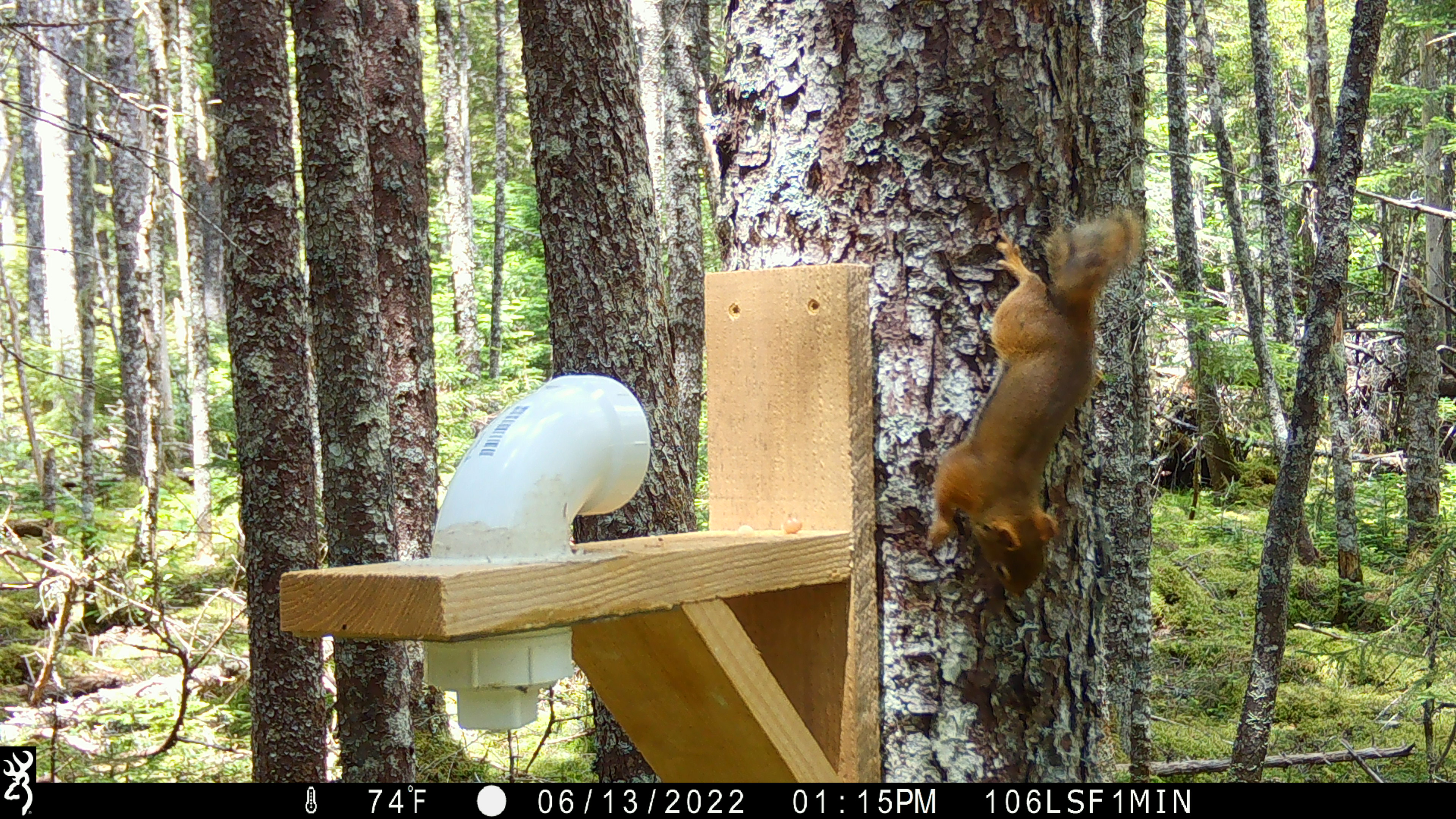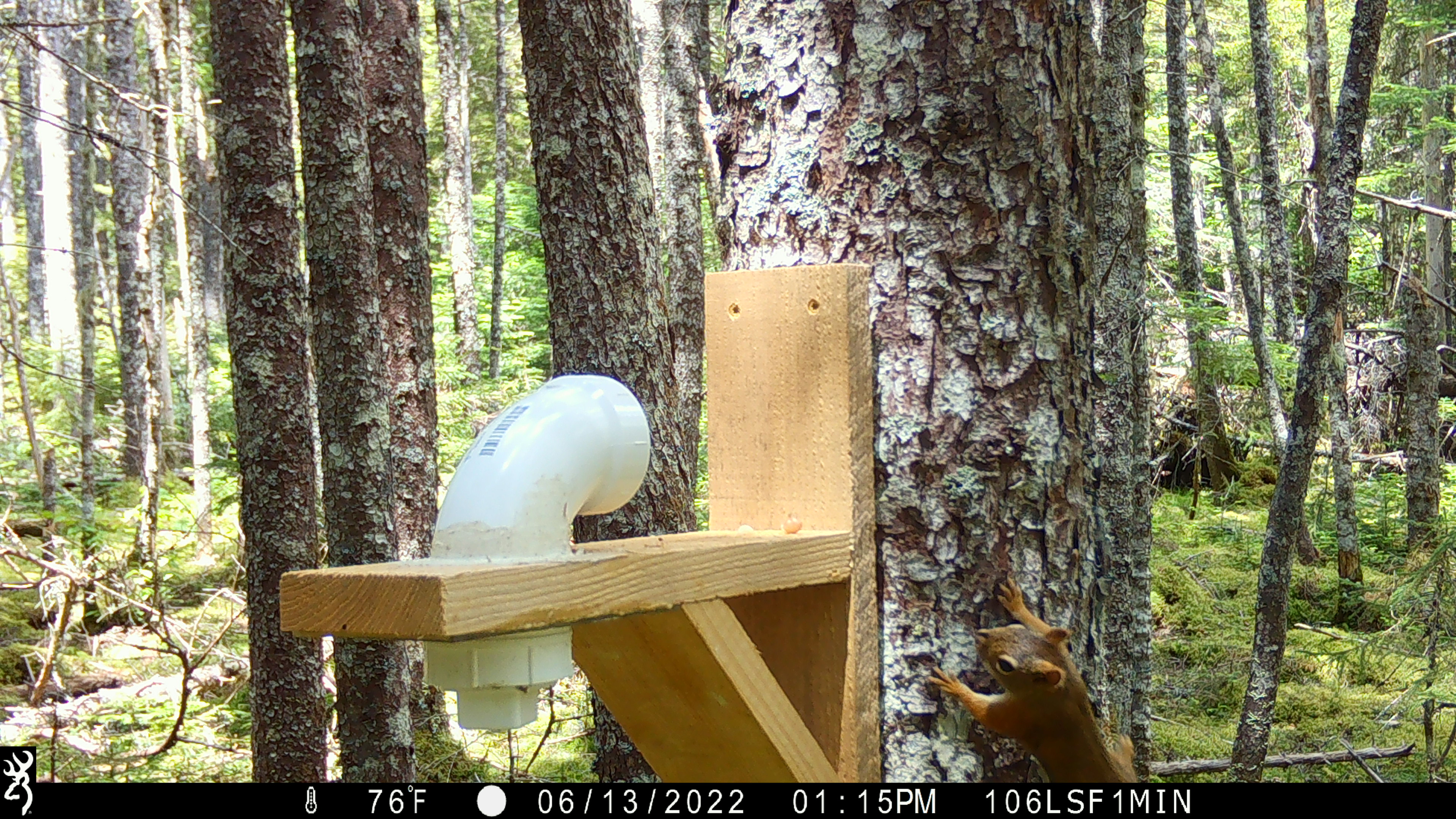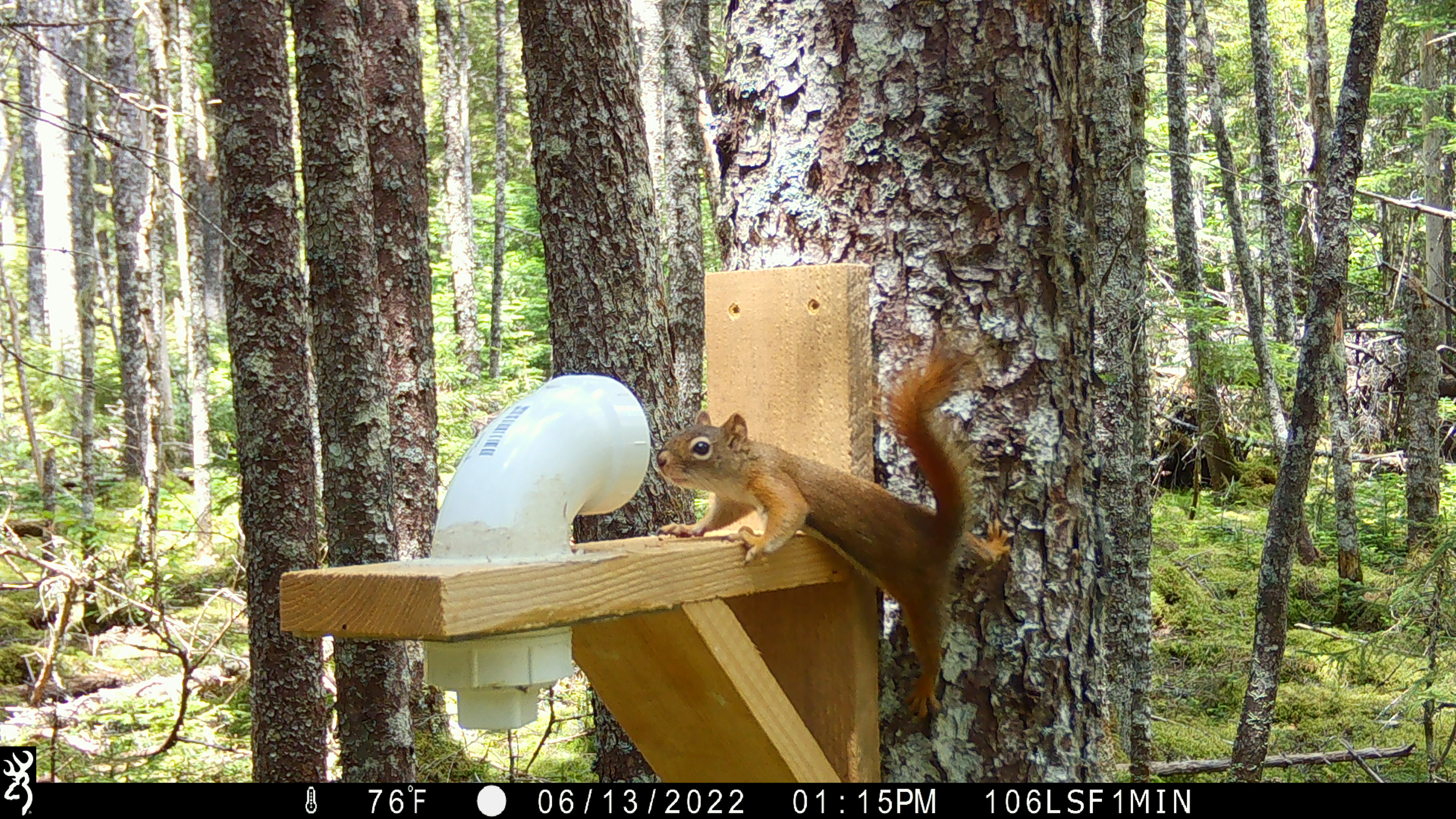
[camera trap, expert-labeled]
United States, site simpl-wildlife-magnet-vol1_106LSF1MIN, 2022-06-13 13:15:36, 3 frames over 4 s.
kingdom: Animalia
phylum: Chordata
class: Mammalia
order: Rodentia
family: Sciuridae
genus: Tamiasciurus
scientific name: Tamiasciurus hudsonicus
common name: red squirrel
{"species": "red squirrel (Tamiasciurus hudsonicus)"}